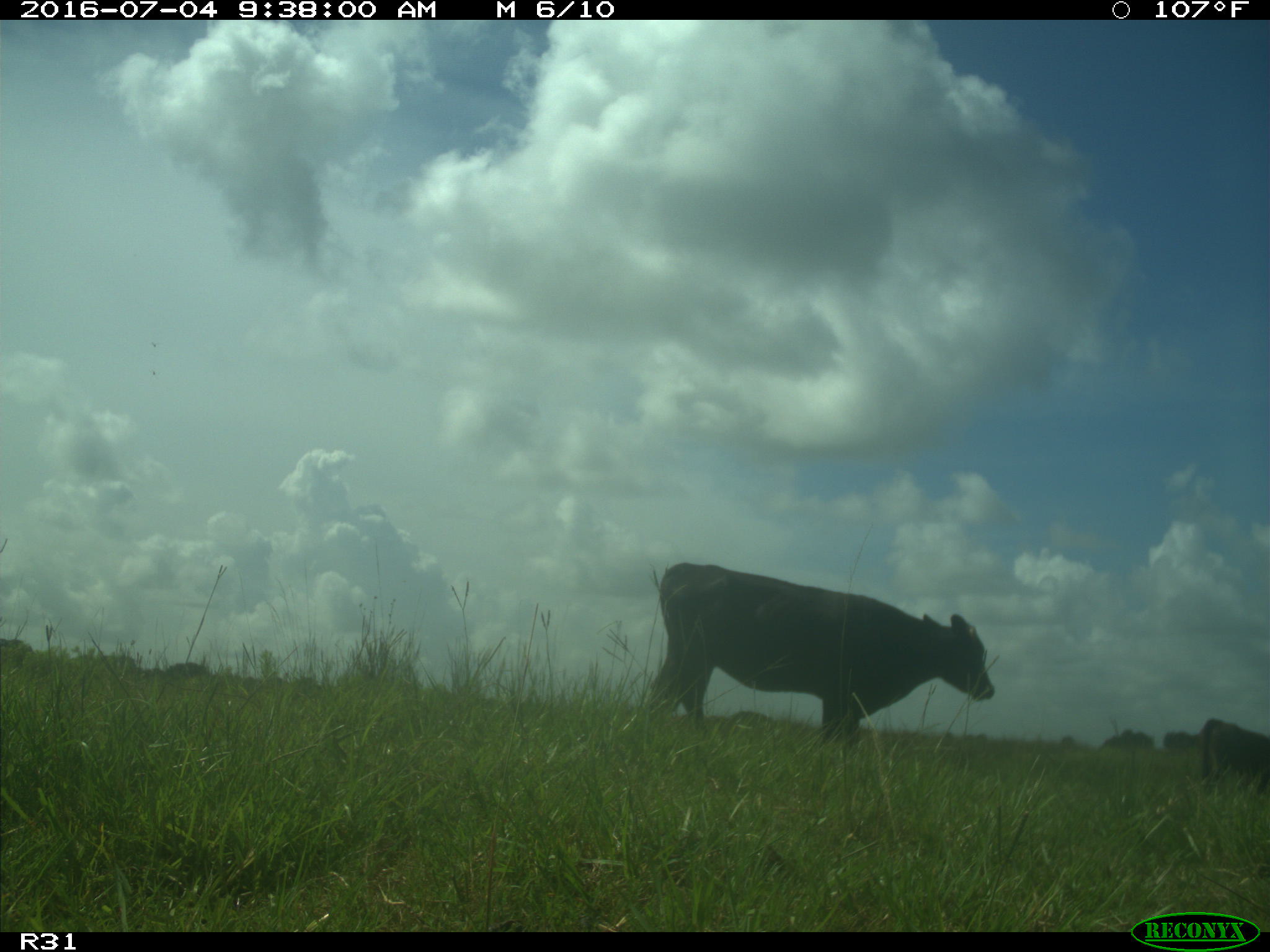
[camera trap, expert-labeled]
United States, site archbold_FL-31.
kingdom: Animalia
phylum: Chordata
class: Mammalia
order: Artiodactyla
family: Bovidae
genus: Bos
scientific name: Bos taurus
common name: domestic cow